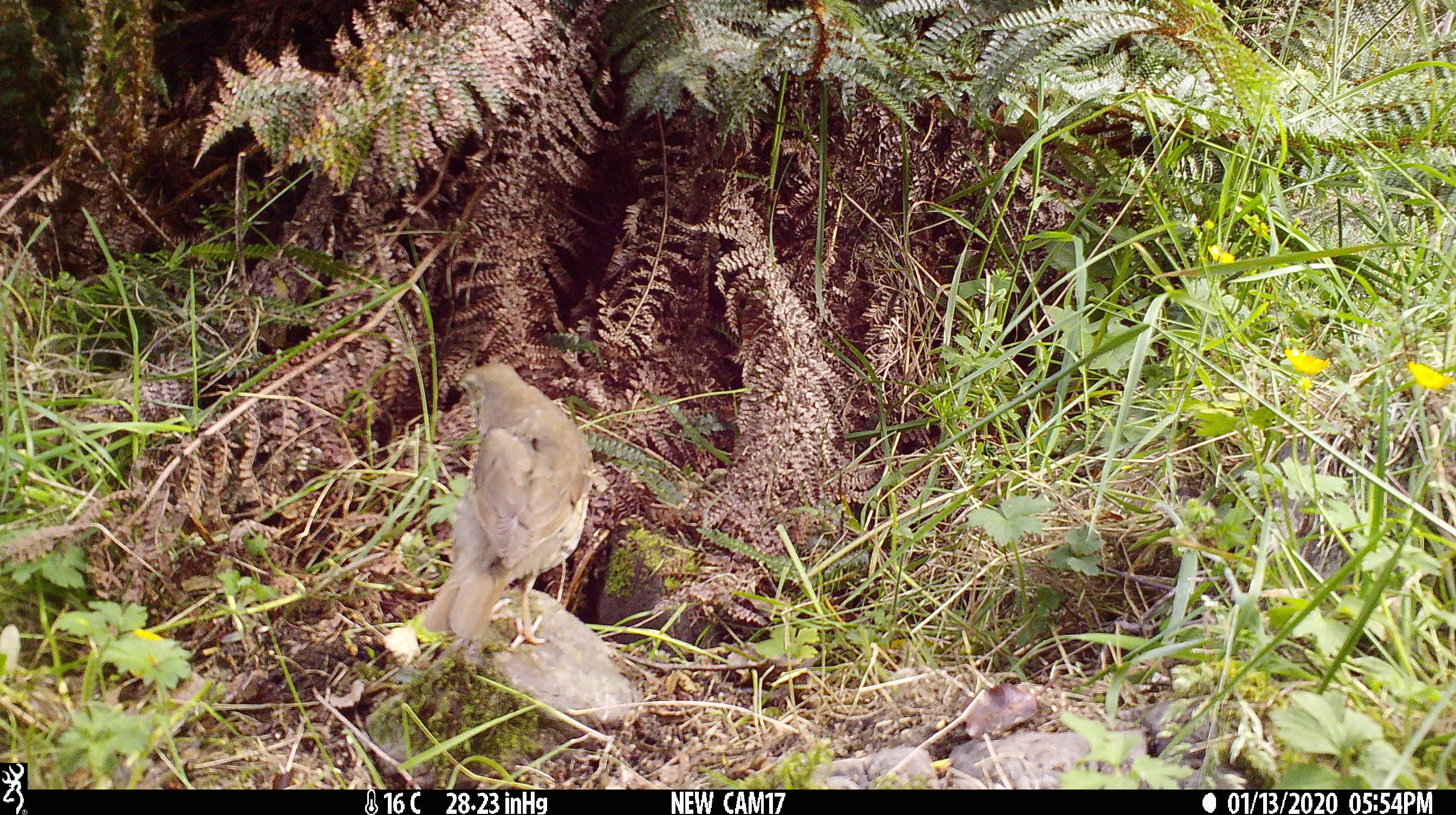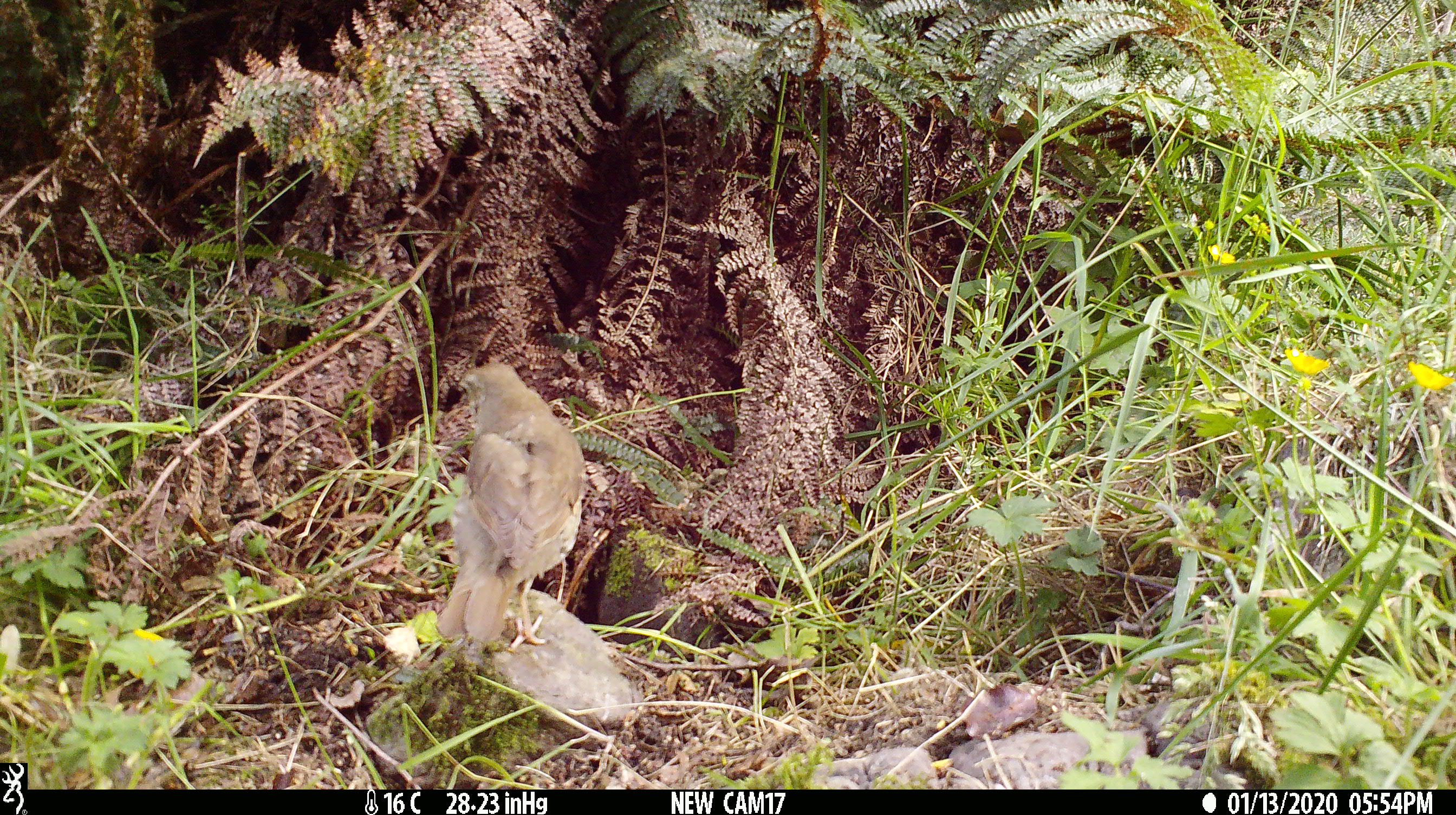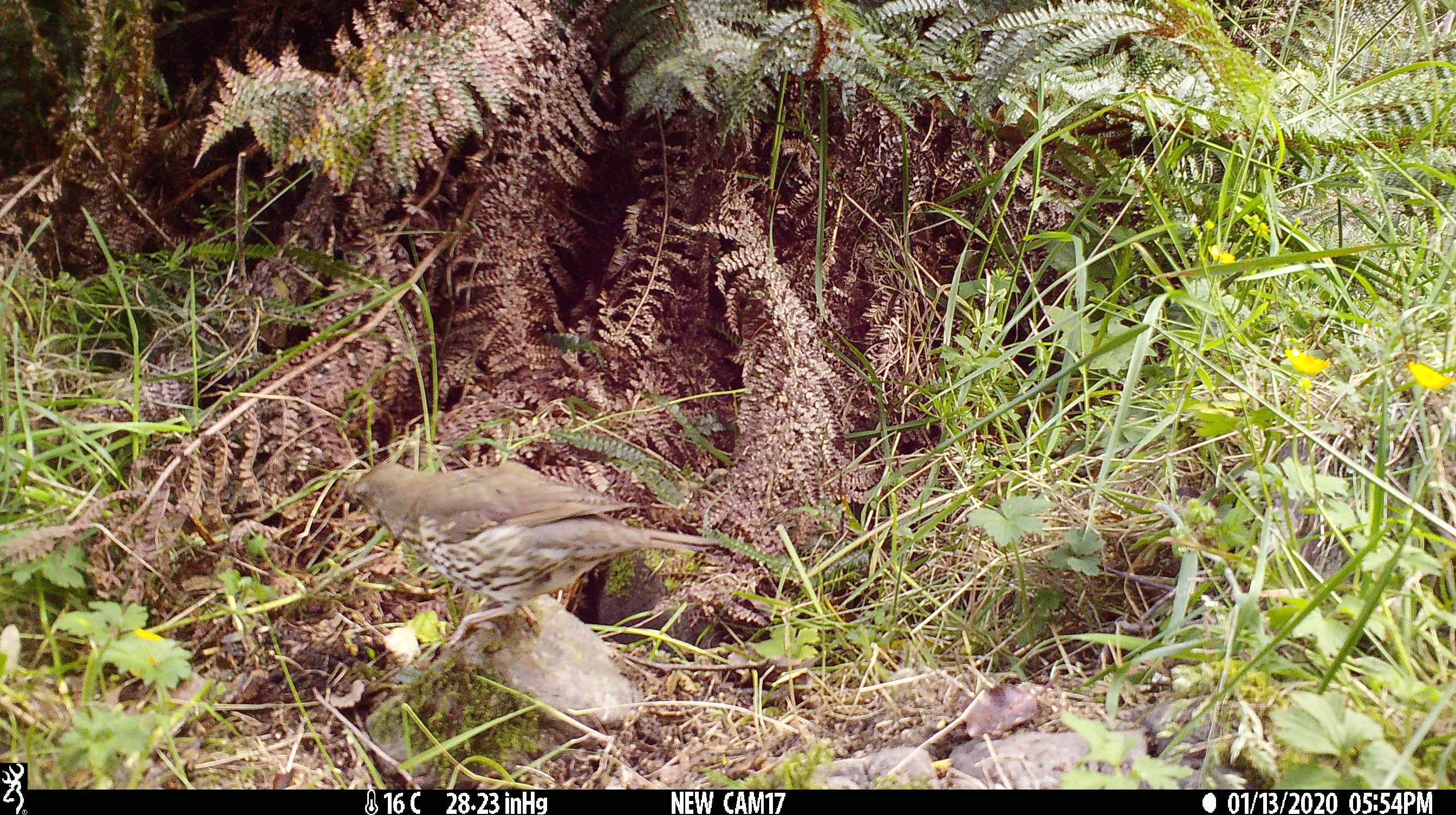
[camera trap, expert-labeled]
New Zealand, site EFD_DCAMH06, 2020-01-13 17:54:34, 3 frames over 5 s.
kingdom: Animalia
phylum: Chordata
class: Aves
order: Passeriformes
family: Turdidae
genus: Turdus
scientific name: Turdus philomelos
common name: song thrush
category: thrush